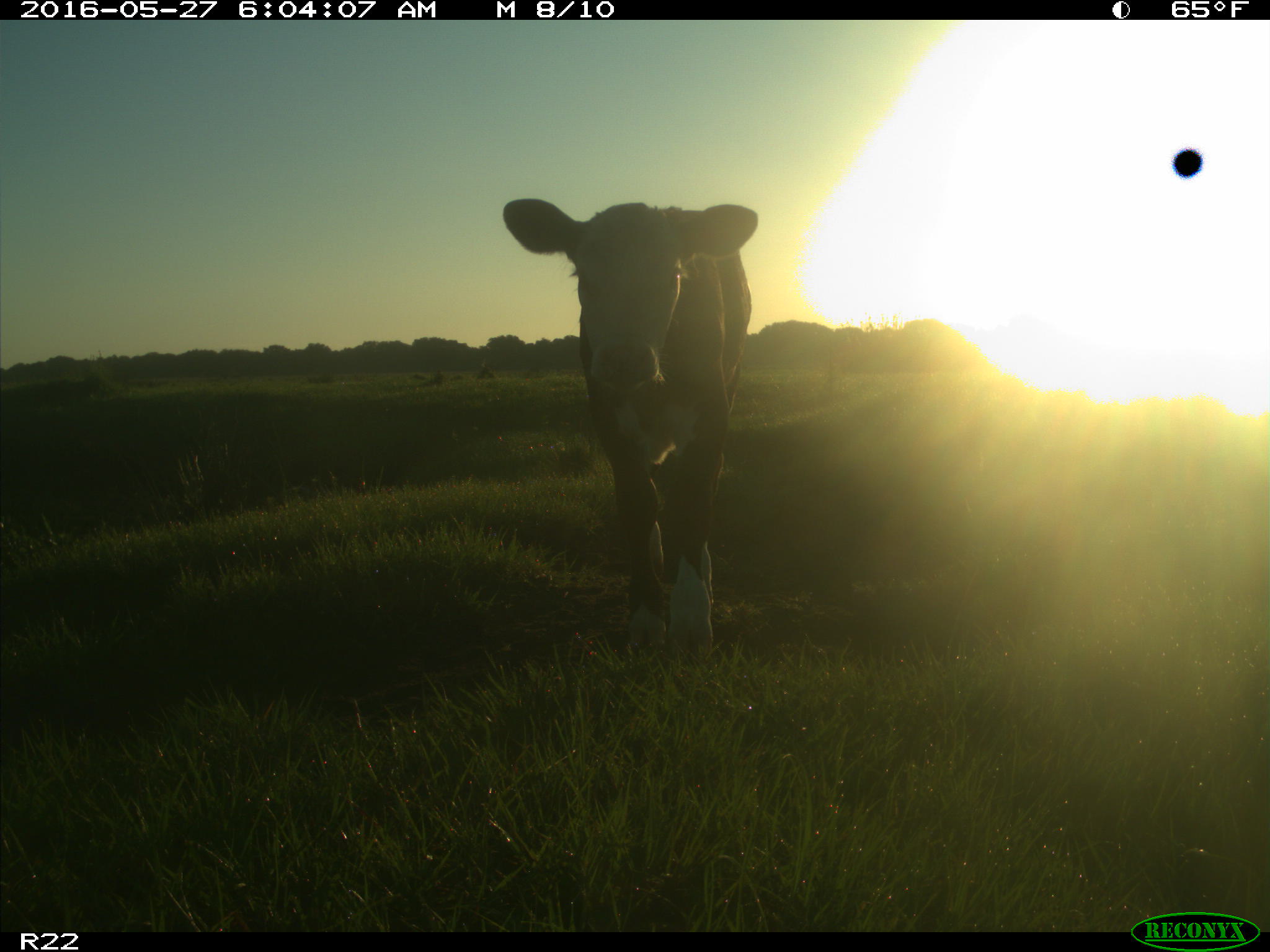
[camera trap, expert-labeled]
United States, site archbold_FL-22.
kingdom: Animalia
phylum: Chordata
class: Mammalia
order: Artiodactyla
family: Bovidae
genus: Bos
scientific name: Bos taurus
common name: domestic cow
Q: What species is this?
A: Bos taurus (domestic cow).